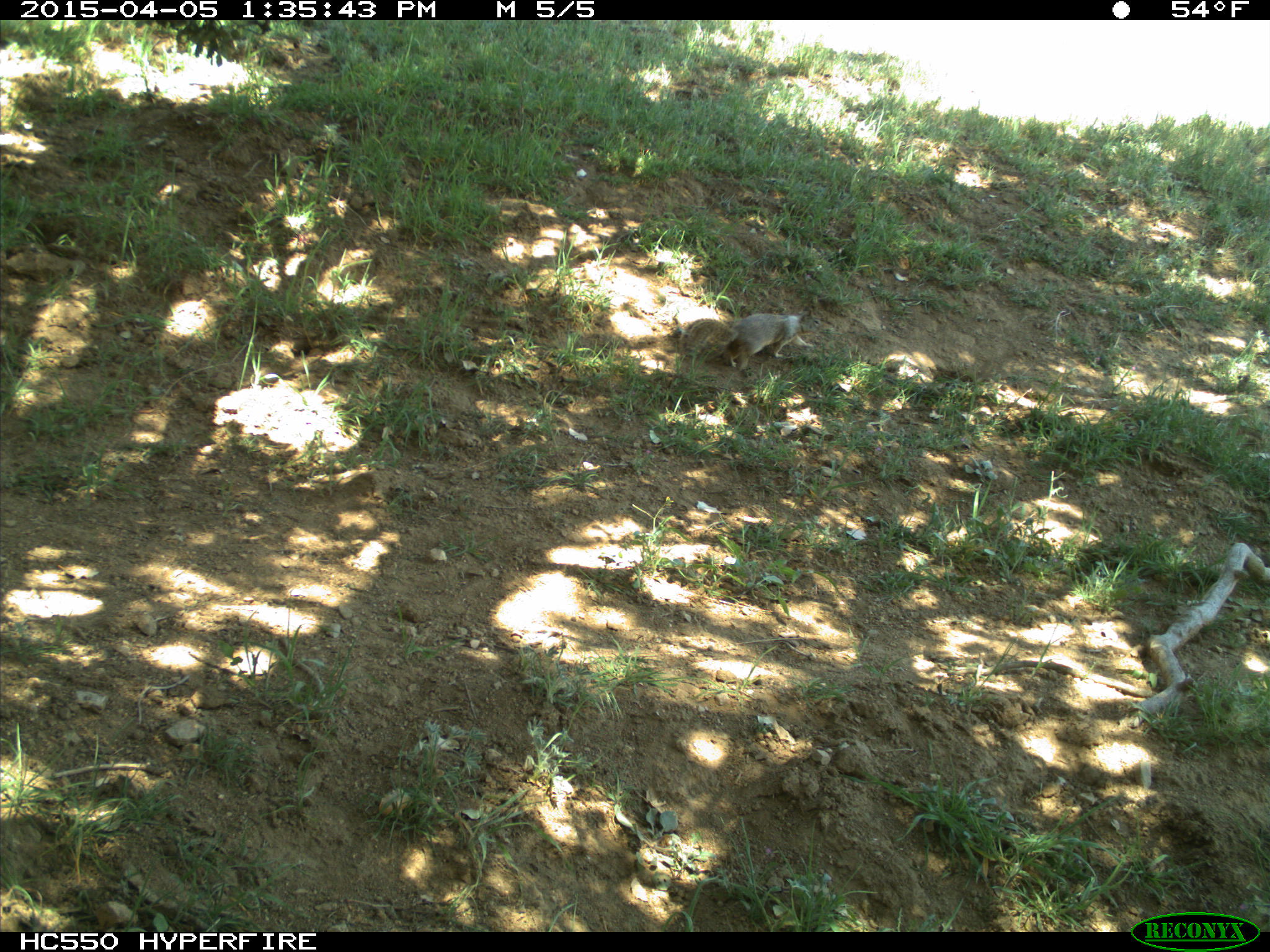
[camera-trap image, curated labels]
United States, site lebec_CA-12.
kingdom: Animalia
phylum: Chordata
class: Mammalia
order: Rodentia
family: Sciuridae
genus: Otospermophilus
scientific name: Otospermophilus beecheyi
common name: california ground squirrel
Otospermophilus beecheyi (california ground squirrel).